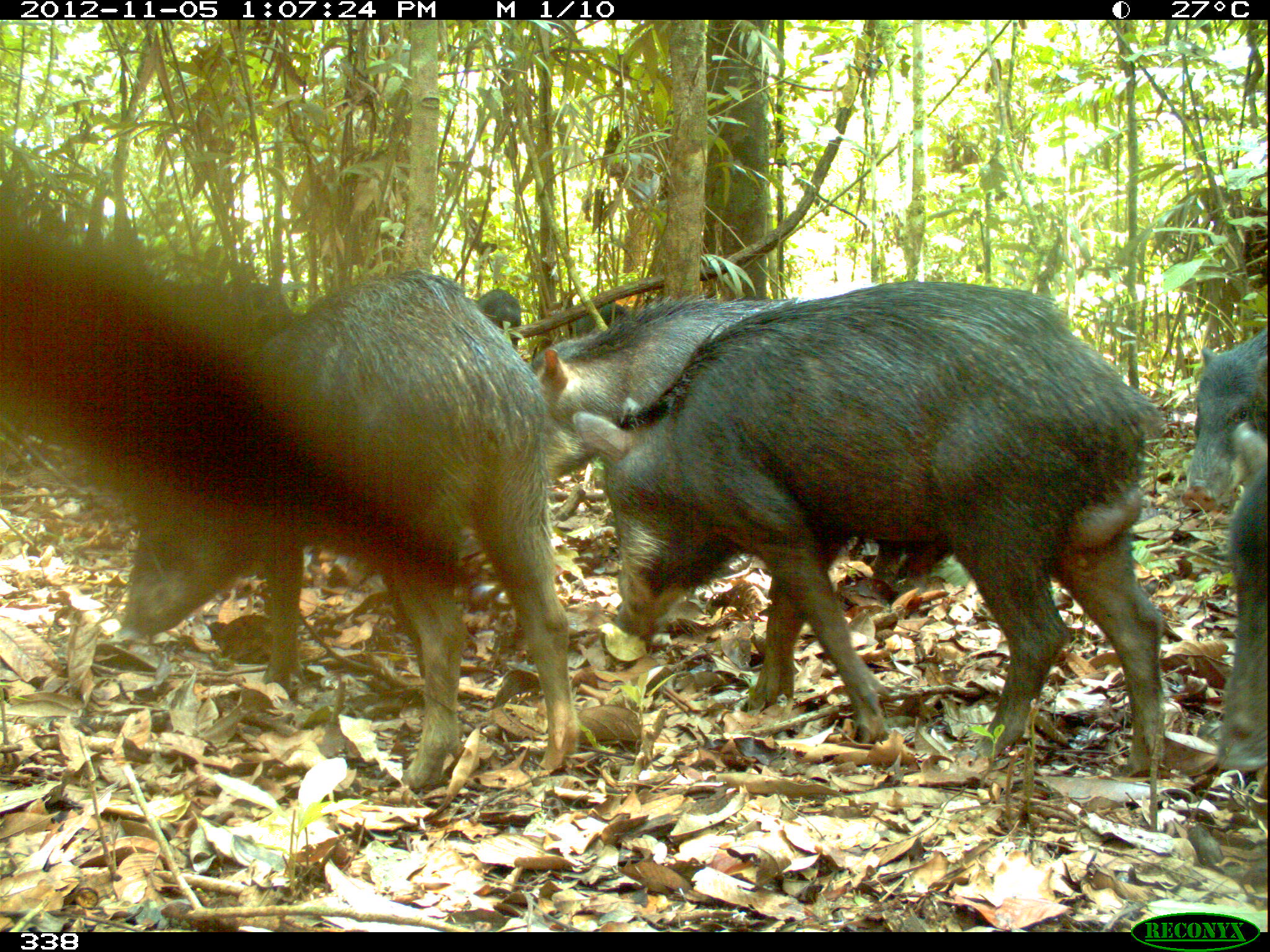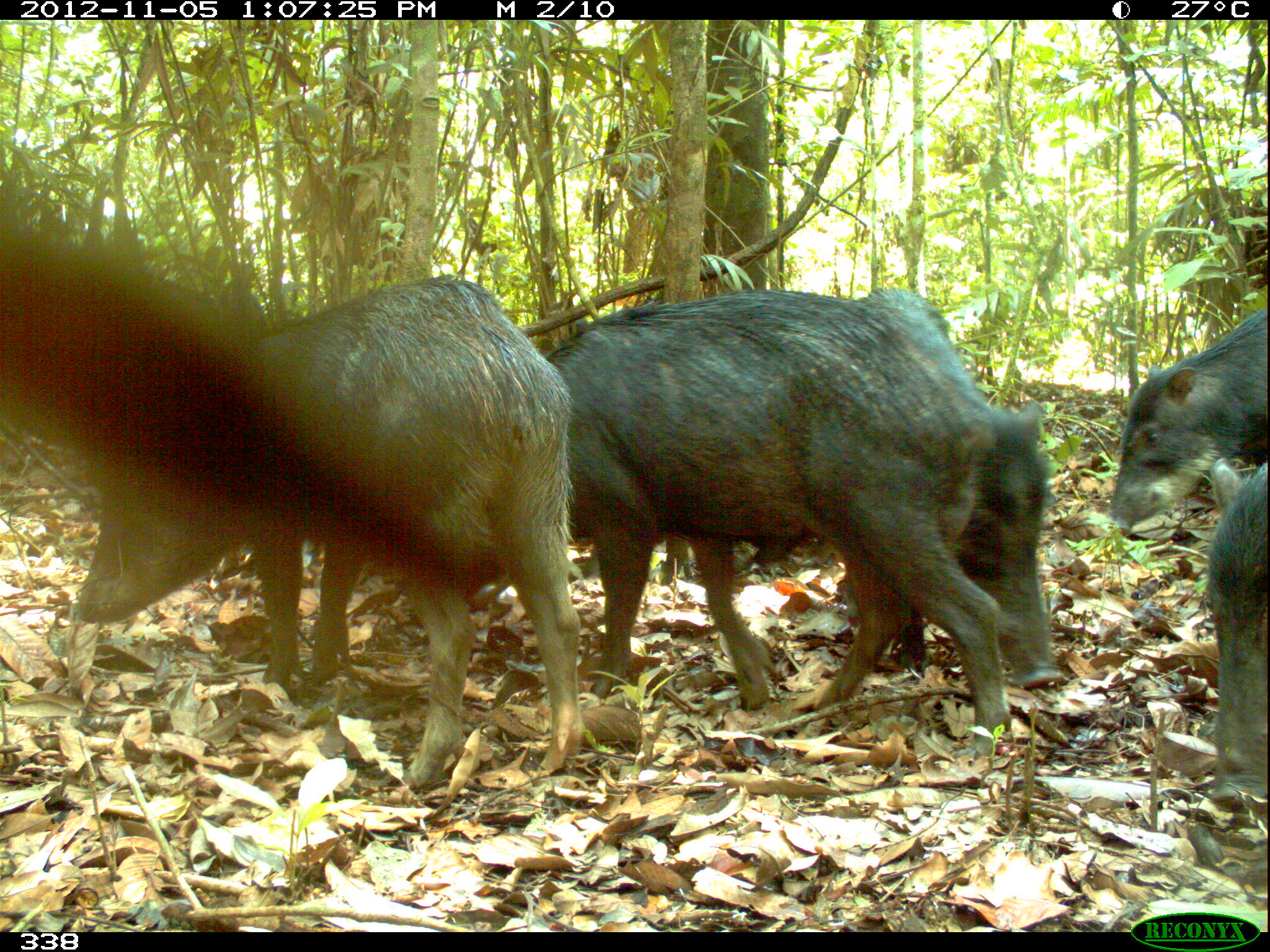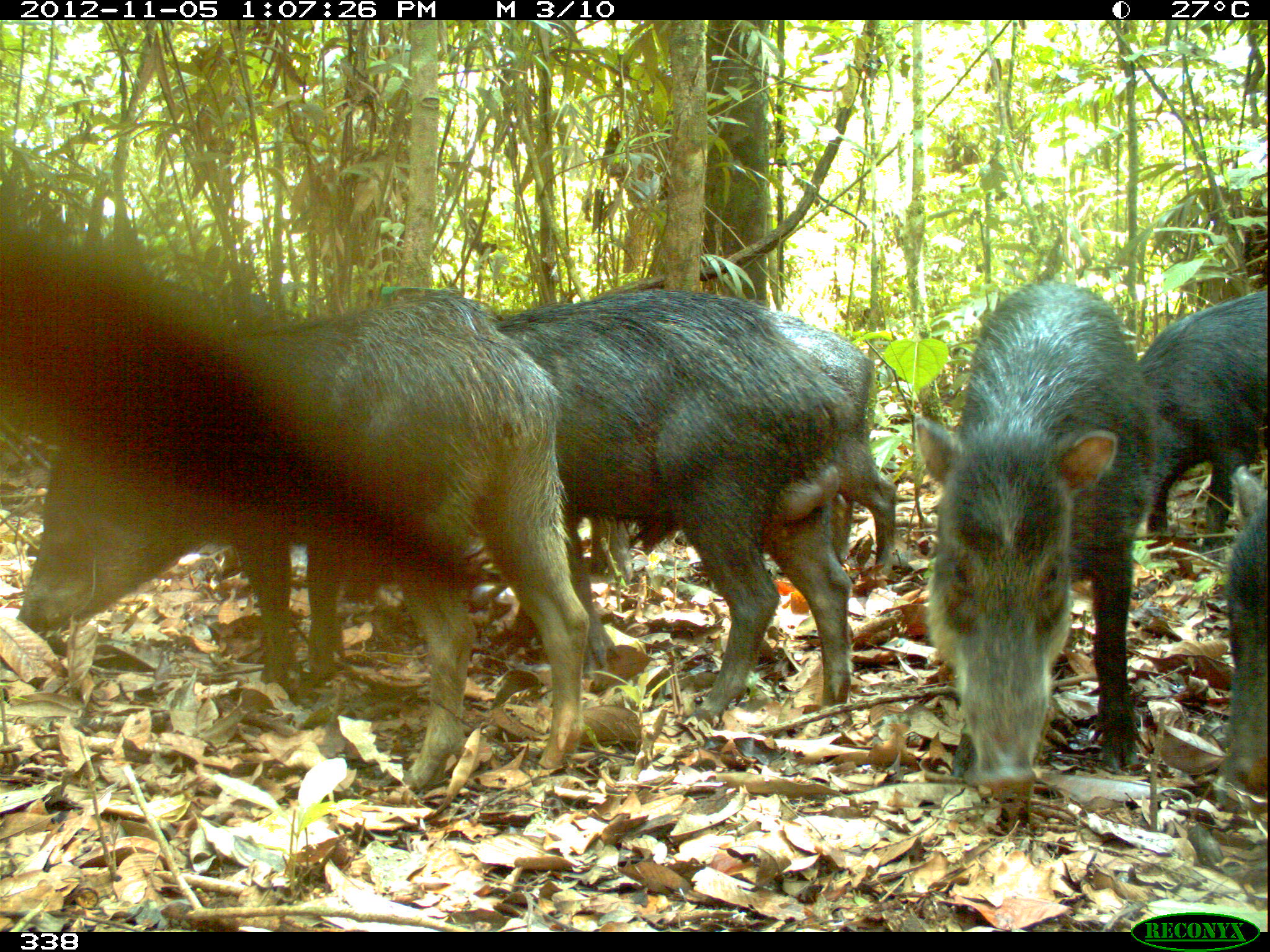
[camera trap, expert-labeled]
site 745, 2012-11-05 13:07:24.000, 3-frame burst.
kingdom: Animalia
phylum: Chordata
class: Mammalia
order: Artiodactyla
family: Tayassuidae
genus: Tayassu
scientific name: Tayassu pecari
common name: white-lipped peccary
Tayassu pecari (white-lipped peccary).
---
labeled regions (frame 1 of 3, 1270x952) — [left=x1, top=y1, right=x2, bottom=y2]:
tayassu pecari: [left=566, top=276, right=1170, bottom=777]; [left=108, top=266, right=575, bottom=785]; [left=0, top=184, right=471, bottom=619]; [left=523, top=292, right=803, bottom=487]; [left=1204, top=417, right=1264, bottom=773]; [left=1177, top=316, right=1268, bottom=514]; [left=539, top=299, right=631, bottom=345]; [left=475, top=288, right=521, bottom=351]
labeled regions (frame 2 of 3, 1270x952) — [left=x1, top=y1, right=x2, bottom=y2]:
tayassu pecari: [left=73, top=275, right=581, bottom=787]; [left=541, top=287, right=1012, bottom=760]; [left=850, top=287, right=1059, bottom=688]; [left=1102, top=299, right=1270, bottom=535]; [left=1204, top=449, right=1270, bottom=807]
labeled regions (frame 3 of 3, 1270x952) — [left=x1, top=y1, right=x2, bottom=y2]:
tayassu pecari: [left=12, top=293, right=593, bottom=799]; [left=486, top=285, right=857, bottom=724]; [left=906, top=281, right=1155, bottom=797]; [left=577, top=306, right=897, bottom=573]; [left=1132, top=282, right=1267, bottom=543]; [left=1221, top=460, right=1270, bottom=798]